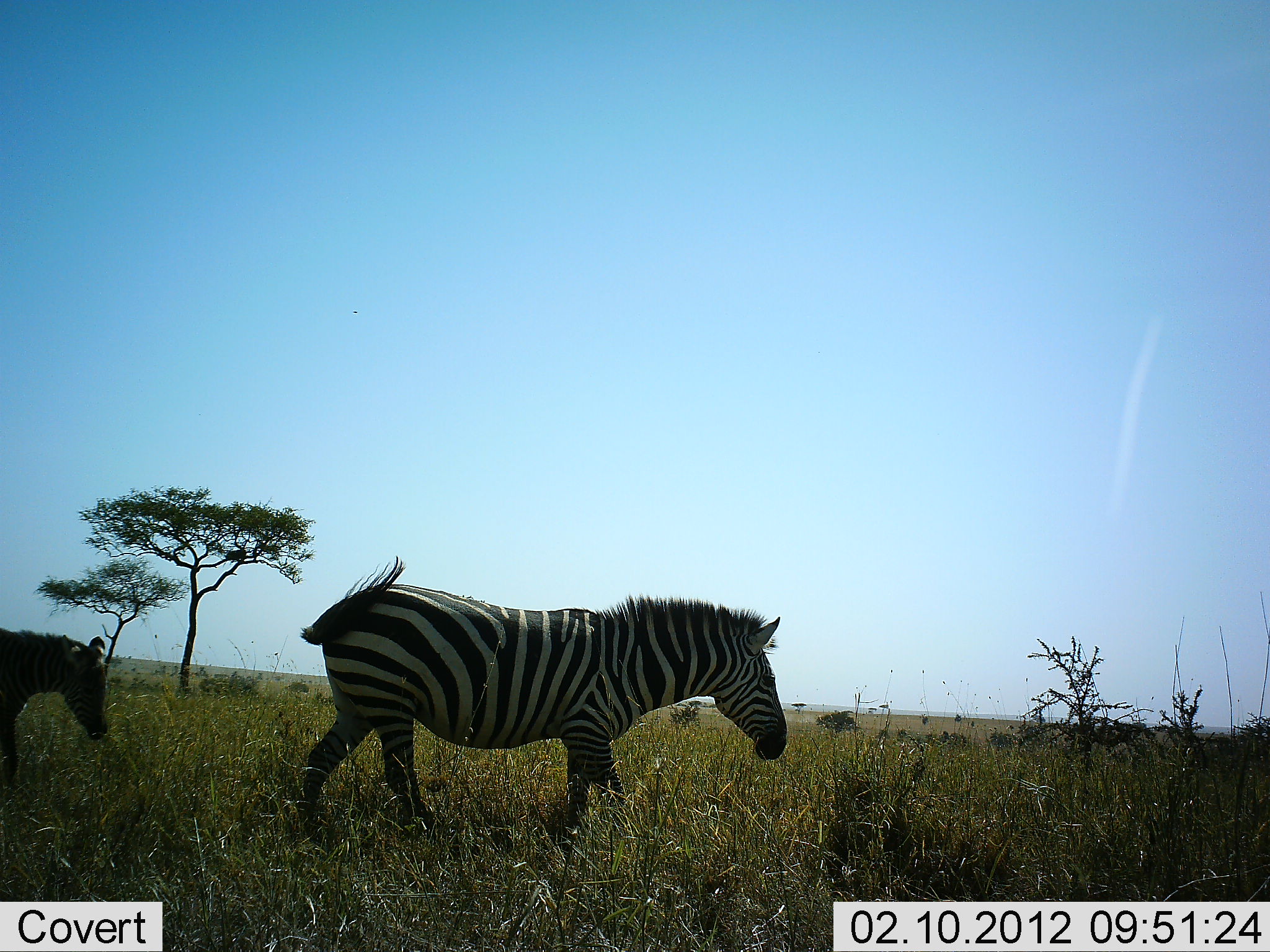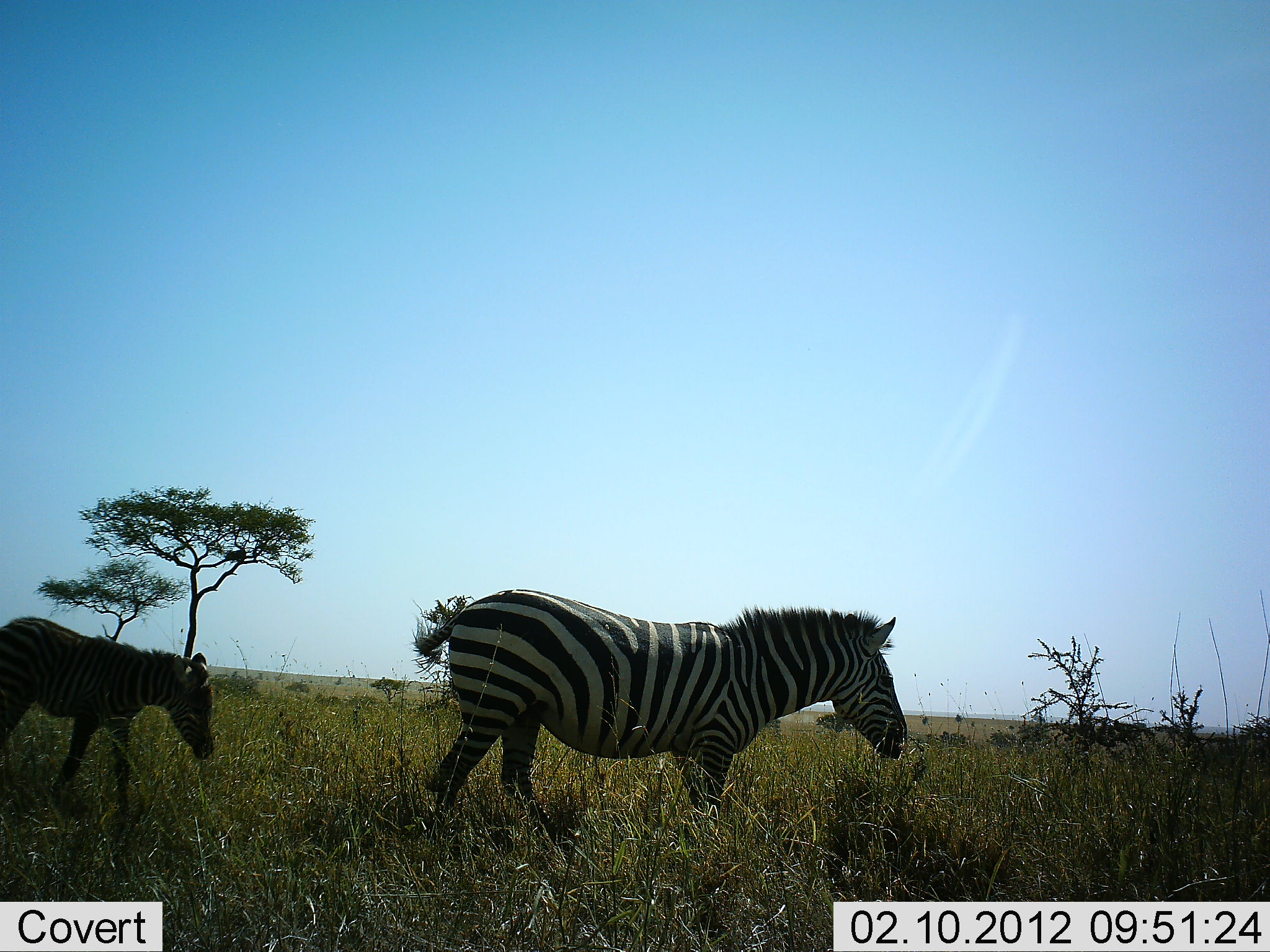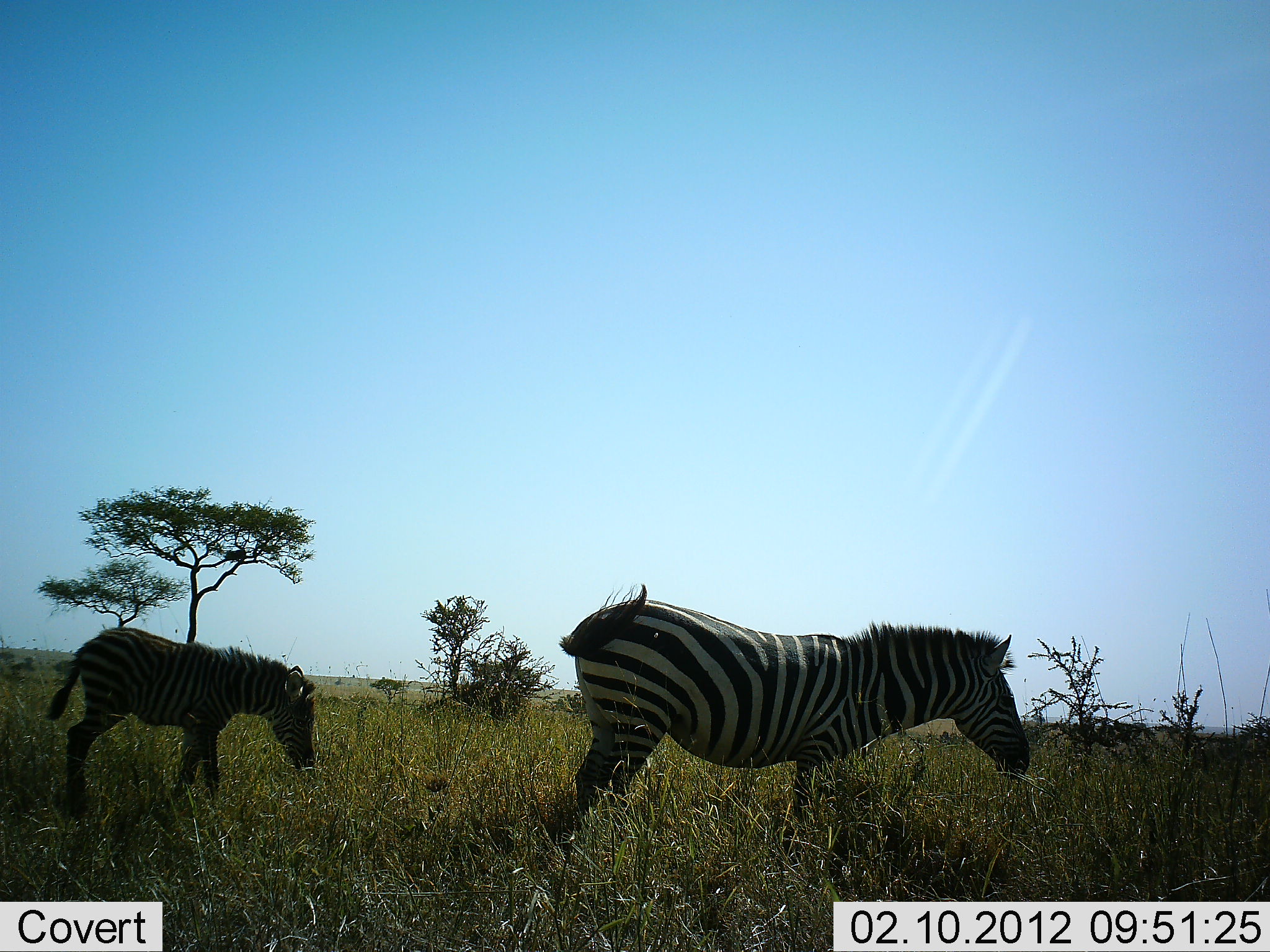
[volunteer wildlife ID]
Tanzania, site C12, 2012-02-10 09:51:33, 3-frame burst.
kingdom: Animalia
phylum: Chordata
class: Mammalia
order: Perissodactyla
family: Equidae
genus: Equus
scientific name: Equus quagga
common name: plains zebra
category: zebra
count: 2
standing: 10%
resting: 0%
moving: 93%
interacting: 0%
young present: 67%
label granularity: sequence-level